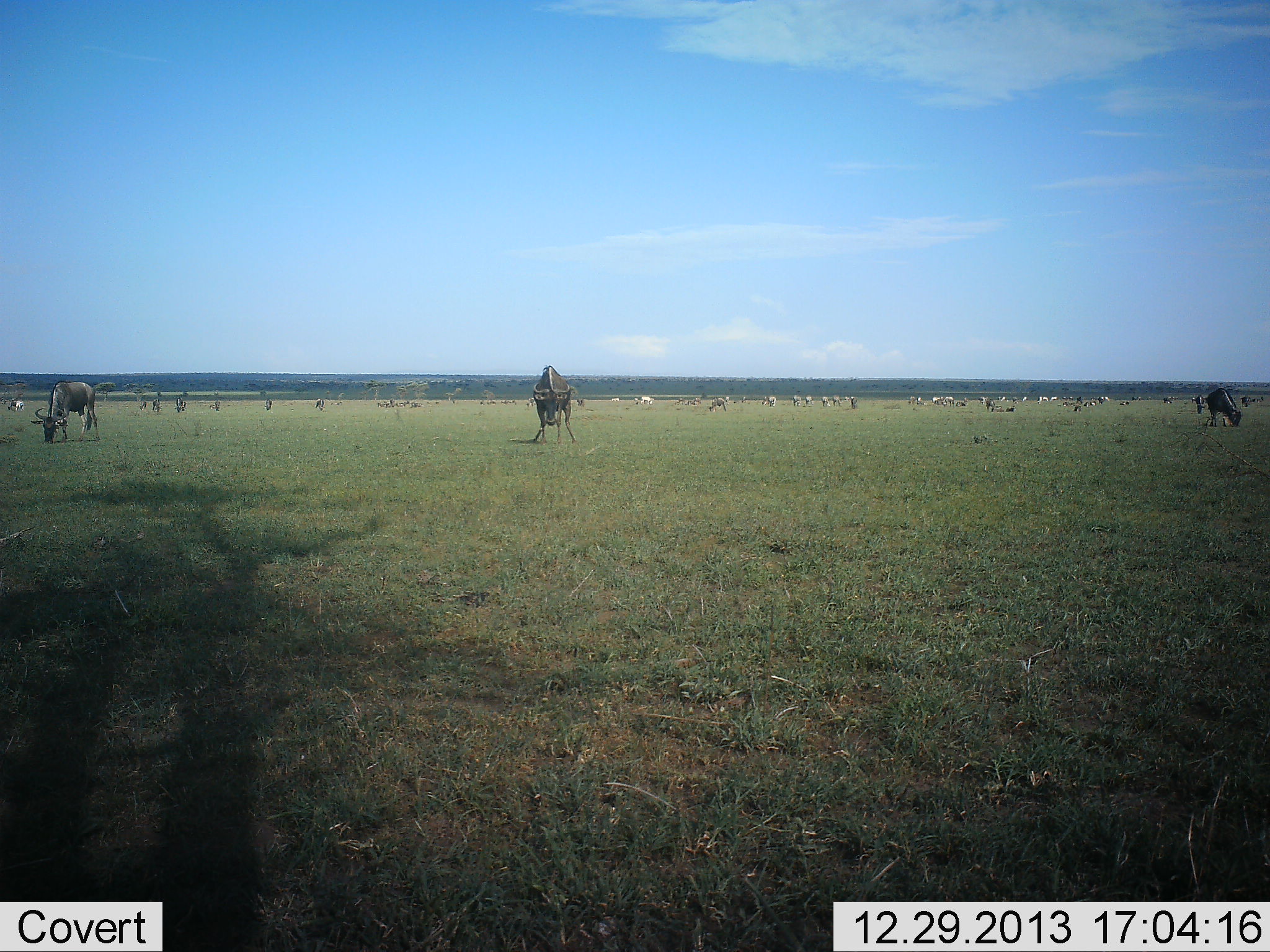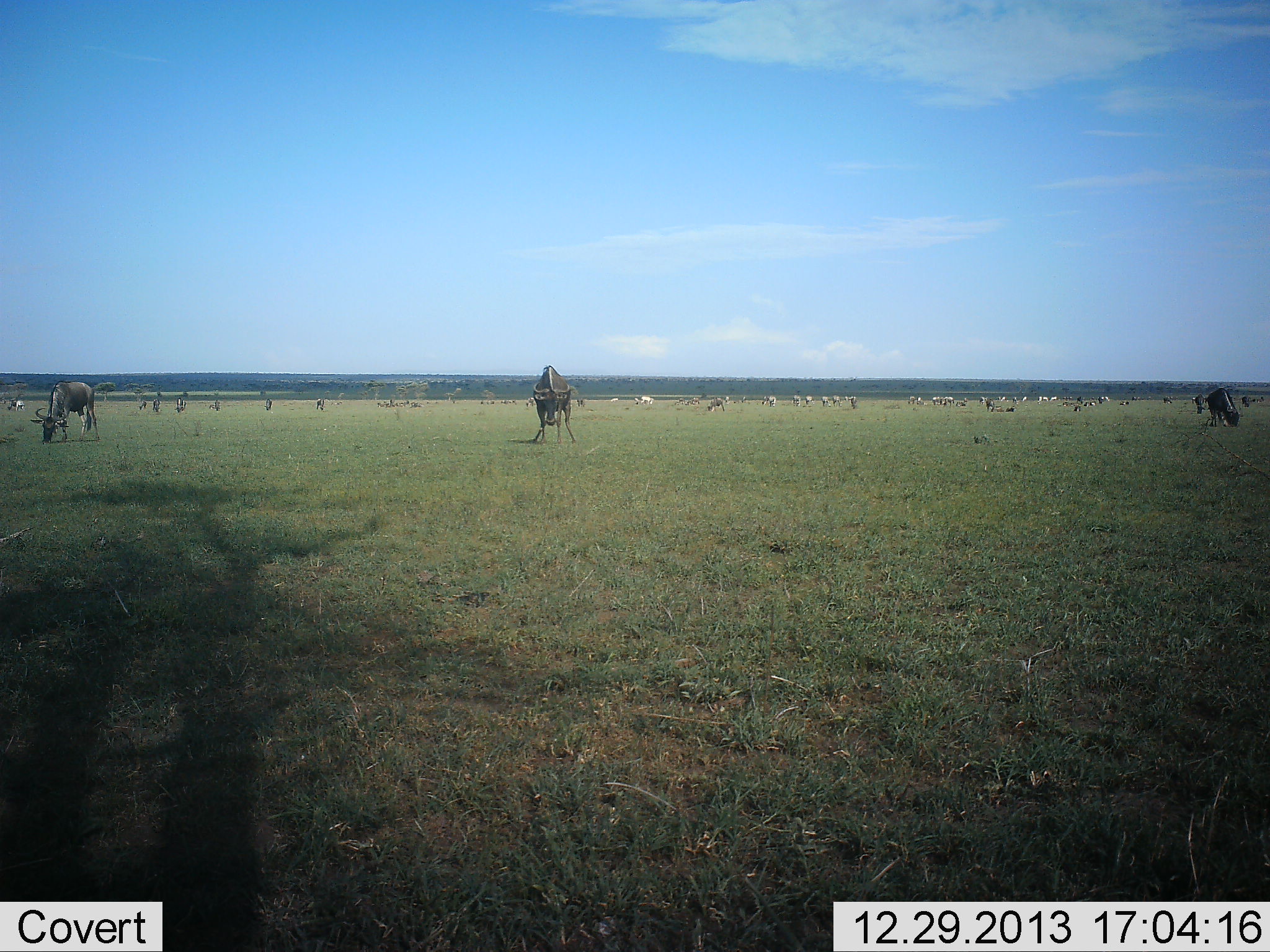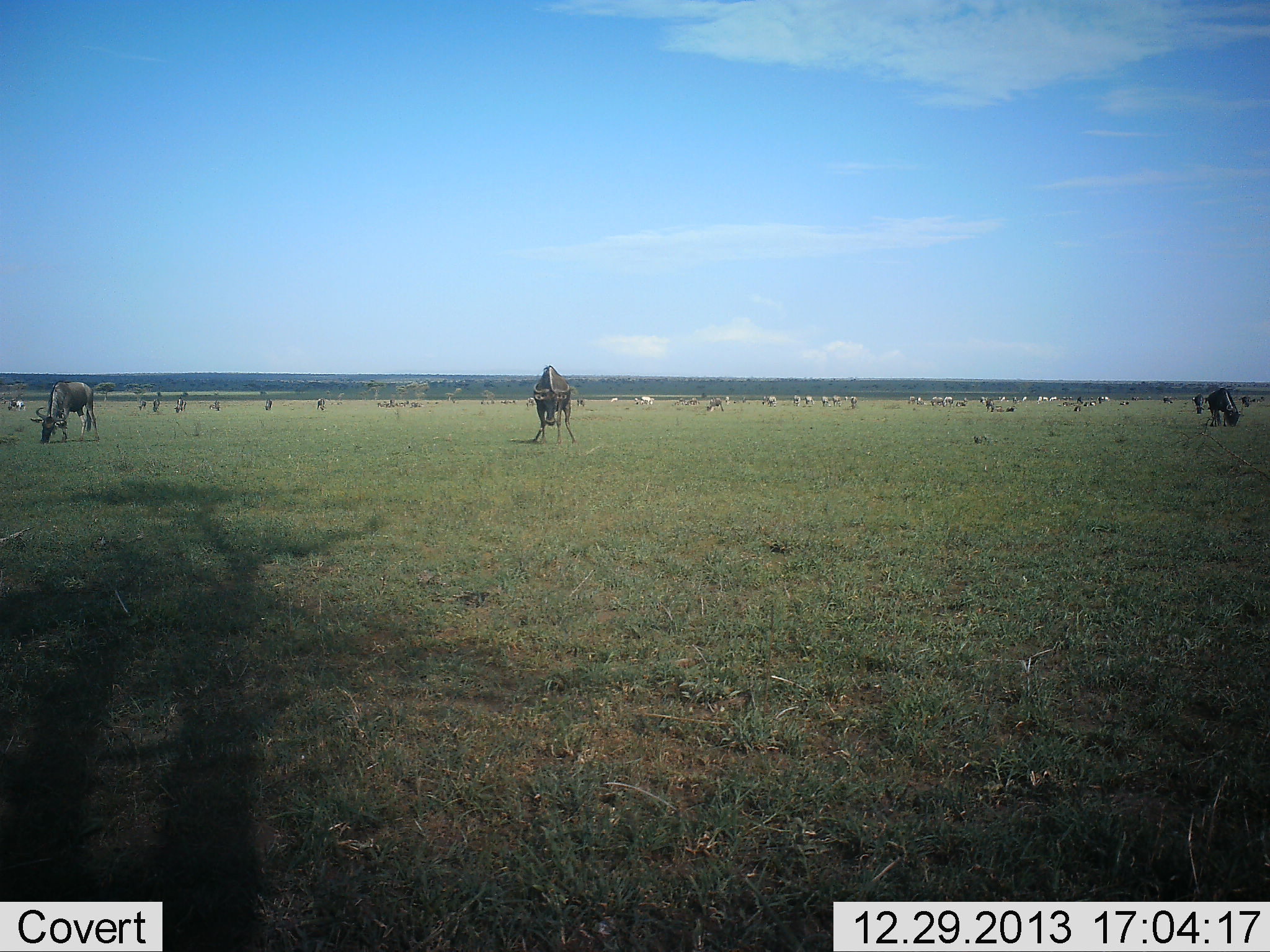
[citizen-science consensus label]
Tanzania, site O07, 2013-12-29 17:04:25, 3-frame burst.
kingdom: Animalia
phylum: Chordata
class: Mammalia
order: Artiodactyla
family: Bovidae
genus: Connochaetes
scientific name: Connochaetes taurinus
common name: blue wildebeest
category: wildebeest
Wildebeest (blue wildebeest) (Connochaetes taurinus), count 11-50. Behavior (volunteer vote fractions): standing 45%, resting 0%, moving 0%, interacting 0%. Young present (vote fraction): 0%. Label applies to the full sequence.